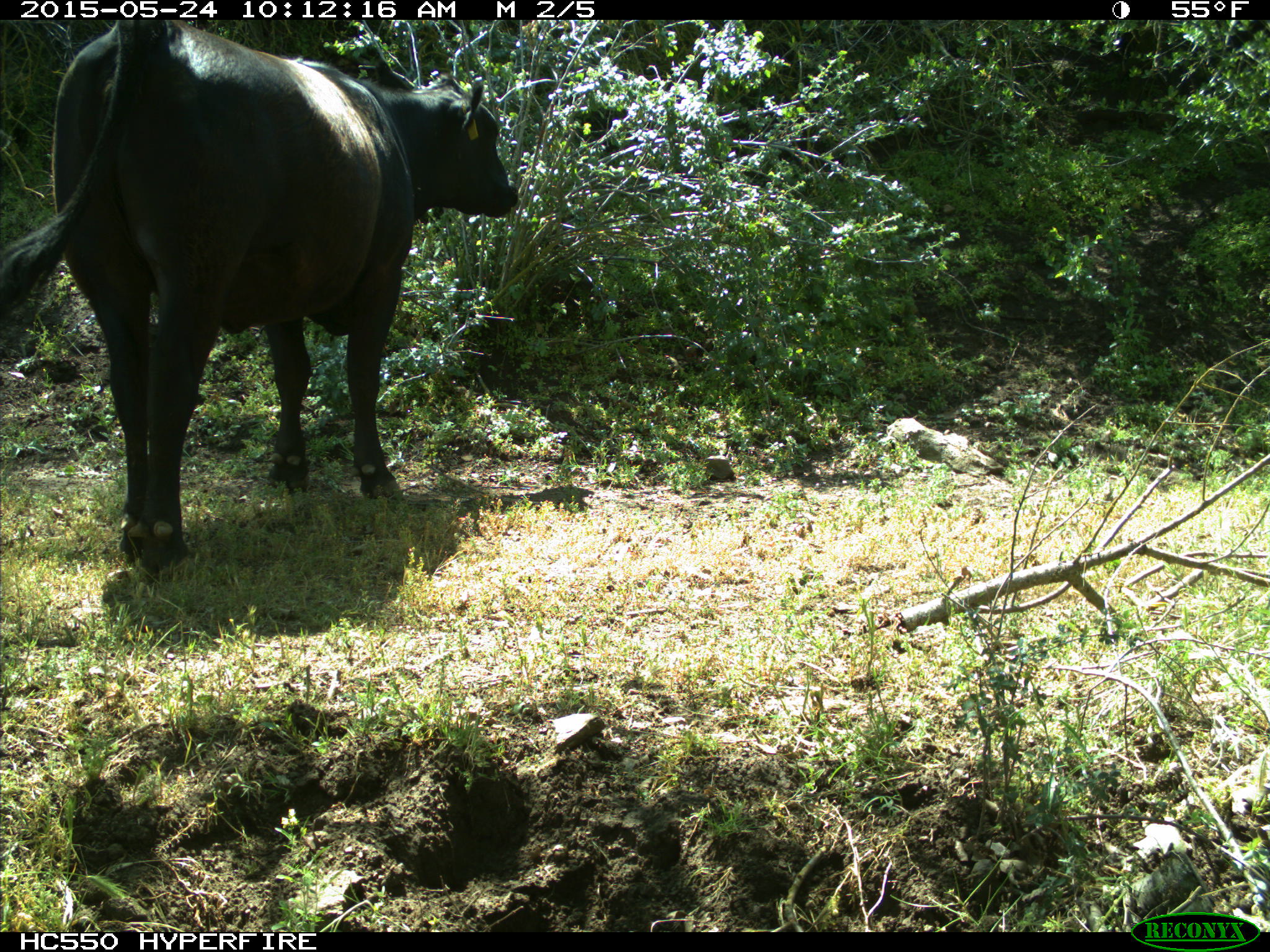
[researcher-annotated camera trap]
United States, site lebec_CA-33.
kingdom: Animalia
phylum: Chordata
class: Mammalia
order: Artiodactyla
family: Bovidae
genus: Bos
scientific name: Bos taurus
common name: domestic cow